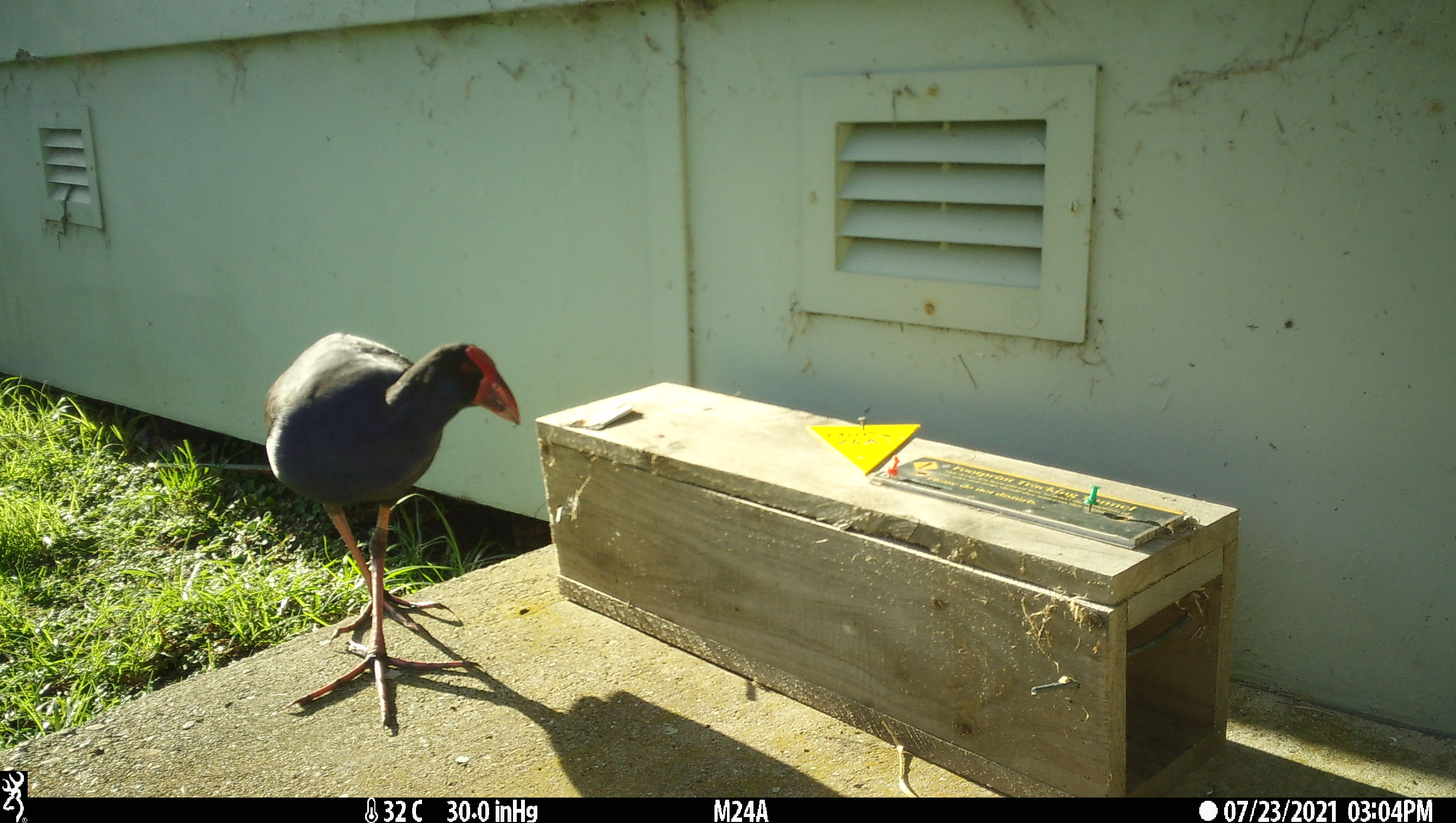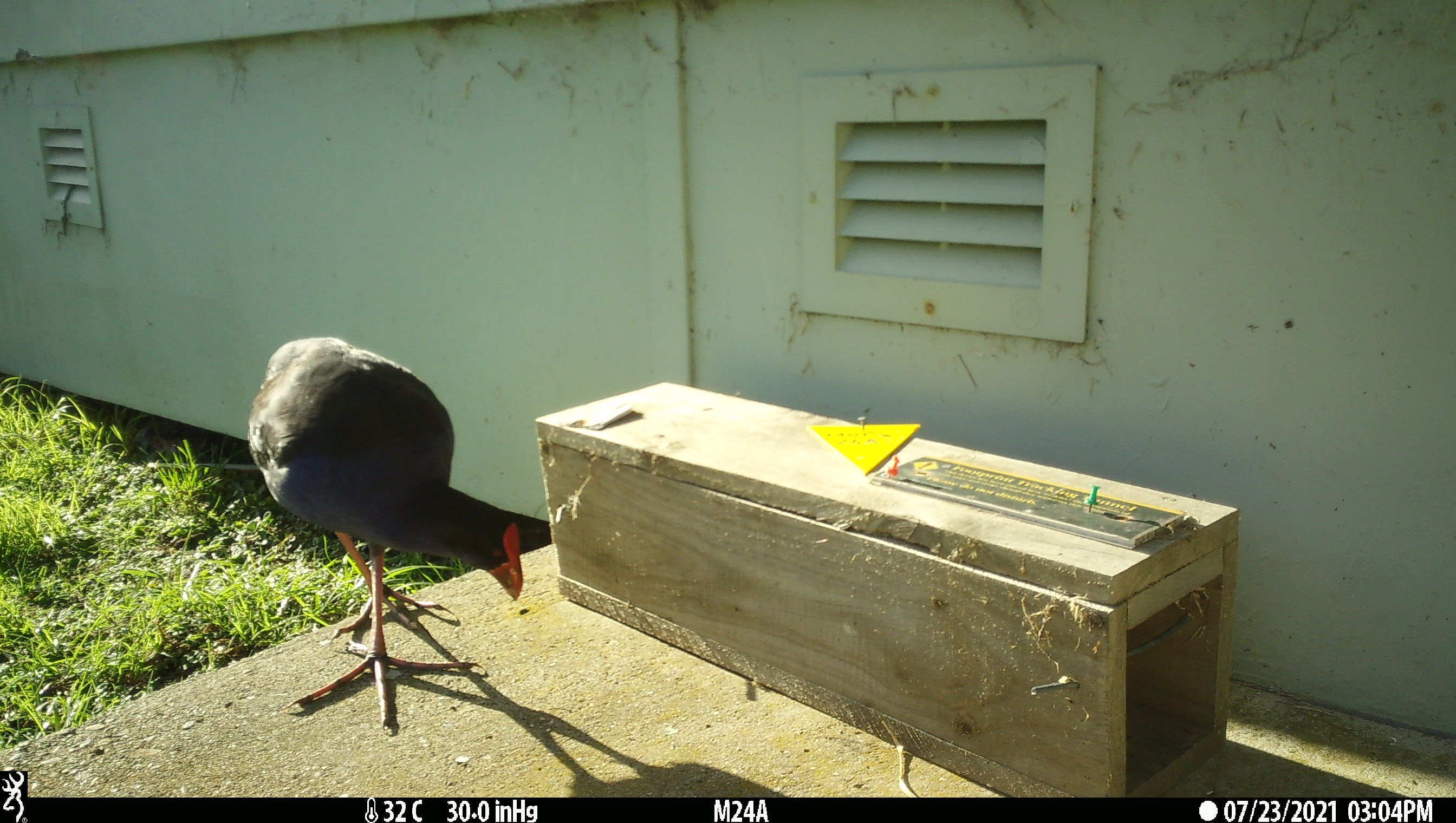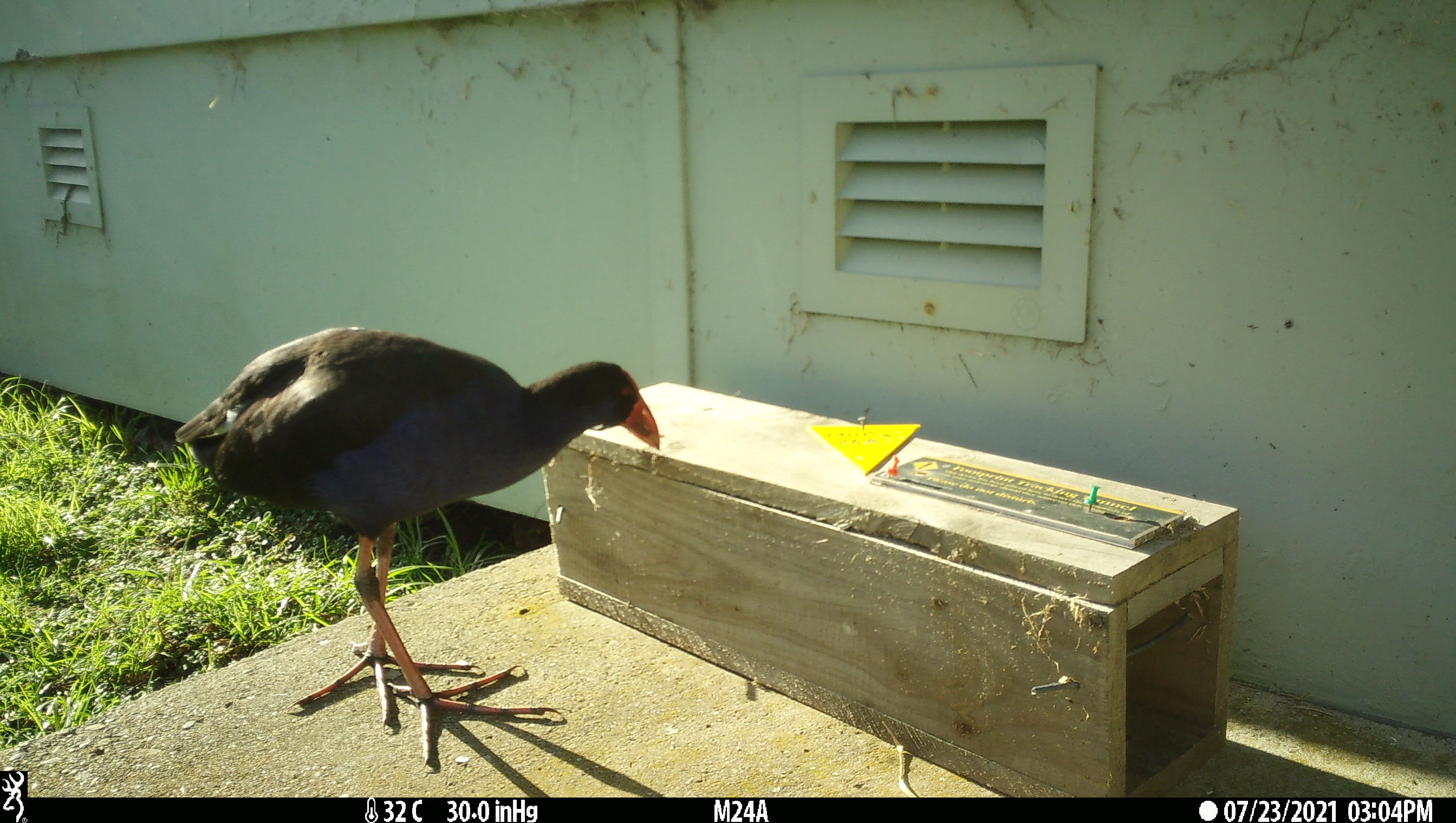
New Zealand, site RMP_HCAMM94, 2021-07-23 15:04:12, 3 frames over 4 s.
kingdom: Animalia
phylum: Chordata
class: Aves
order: Gruiformes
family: Rallidae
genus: Porphyrio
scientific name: Porphyrio melanotus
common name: australasian swamphen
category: pukeko